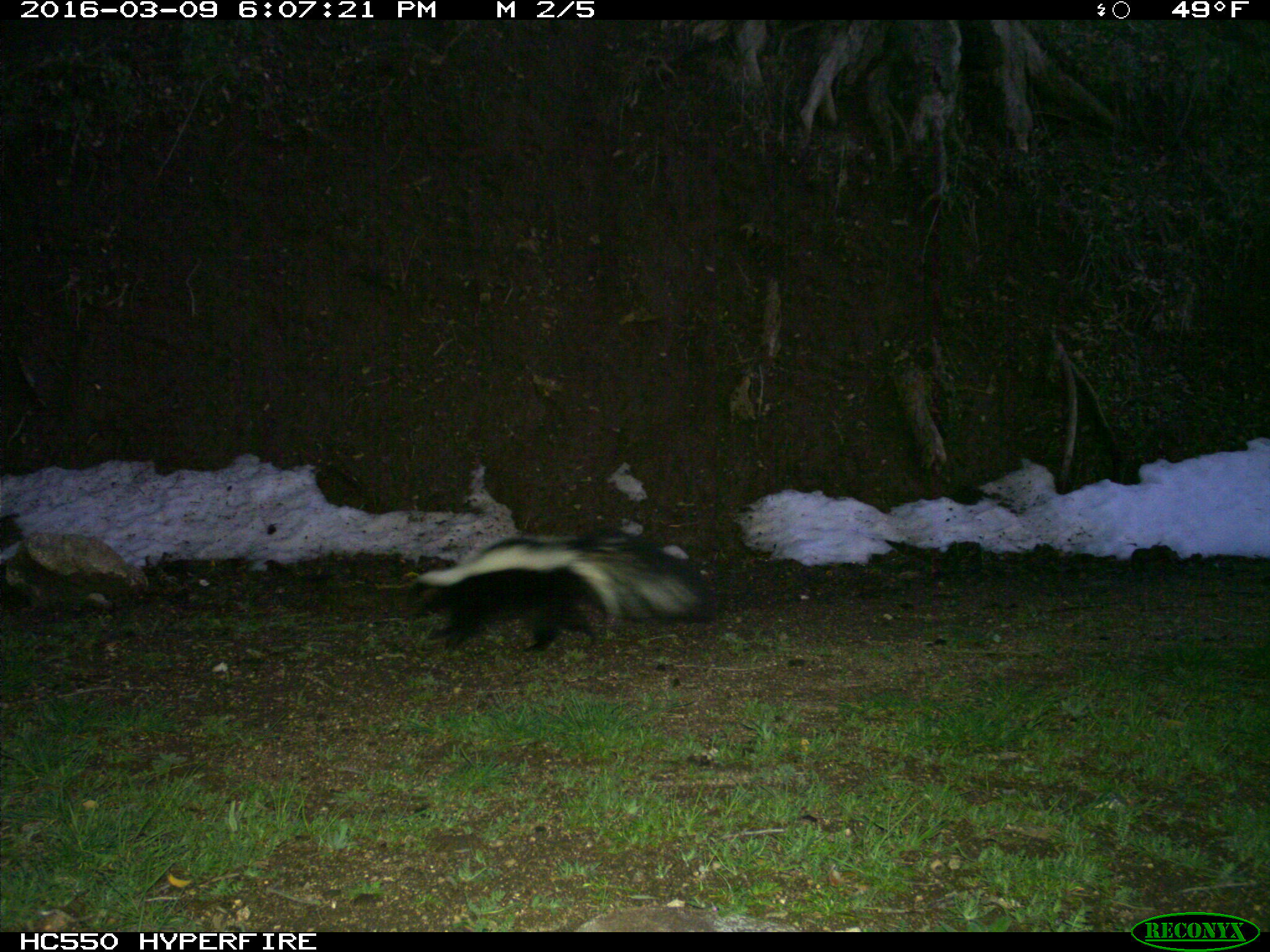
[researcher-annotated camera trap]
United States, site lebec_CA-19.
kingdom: Animalia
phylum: Chordata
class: Mammalia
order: Carnivora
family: Mephitidae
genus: Mephitis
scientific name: Mephitis mephitis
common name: striped skunk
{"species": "Mephitis mephitis (striped skunk)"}